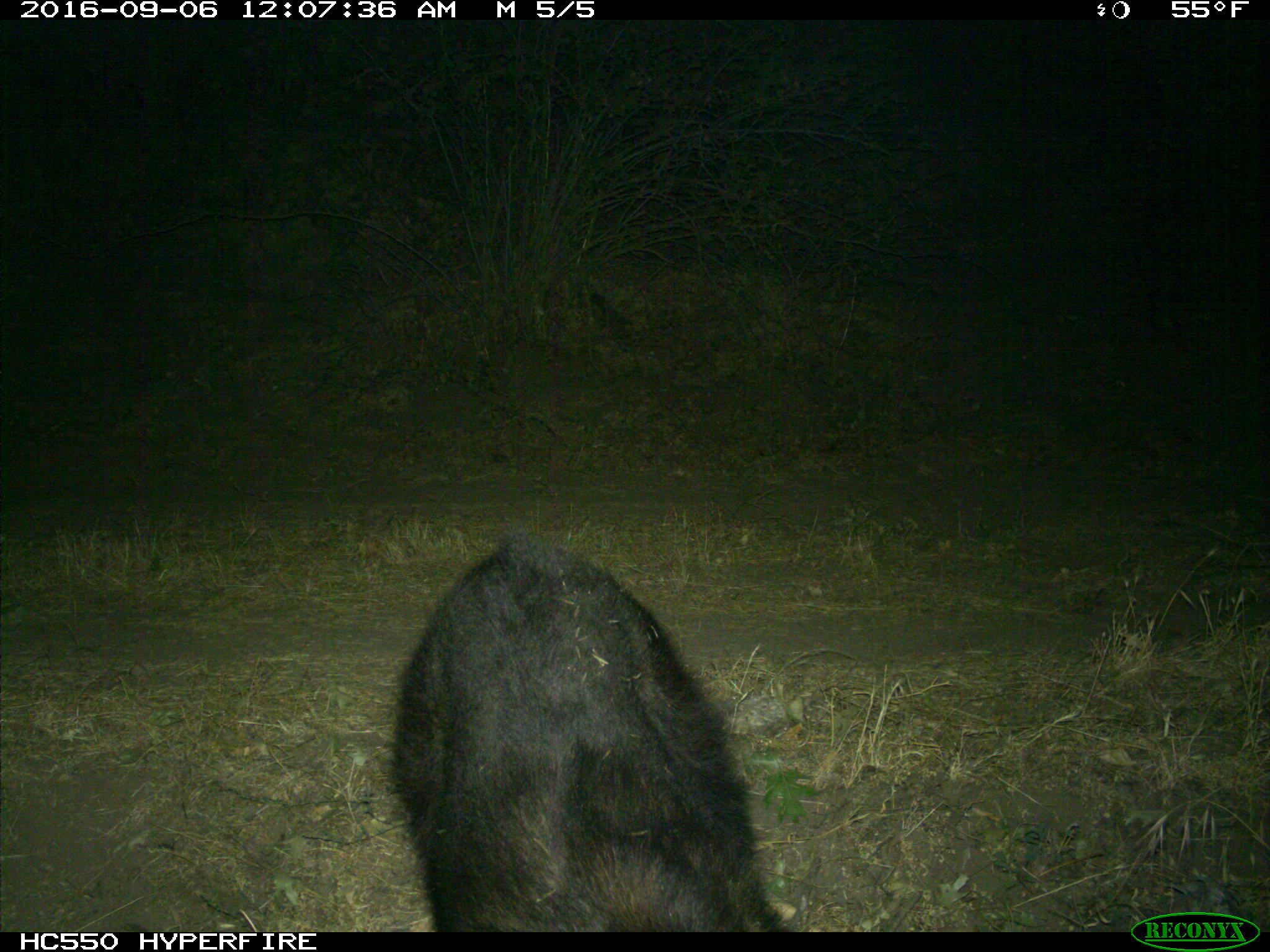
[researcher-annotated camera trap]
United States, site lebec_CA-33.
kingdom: Animalia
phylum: Chordata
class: Mammalia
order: Carnivora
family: Ursidae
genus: Ursus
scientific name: Ursus americanus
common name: american black bear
Ursus americanus (american black bear).